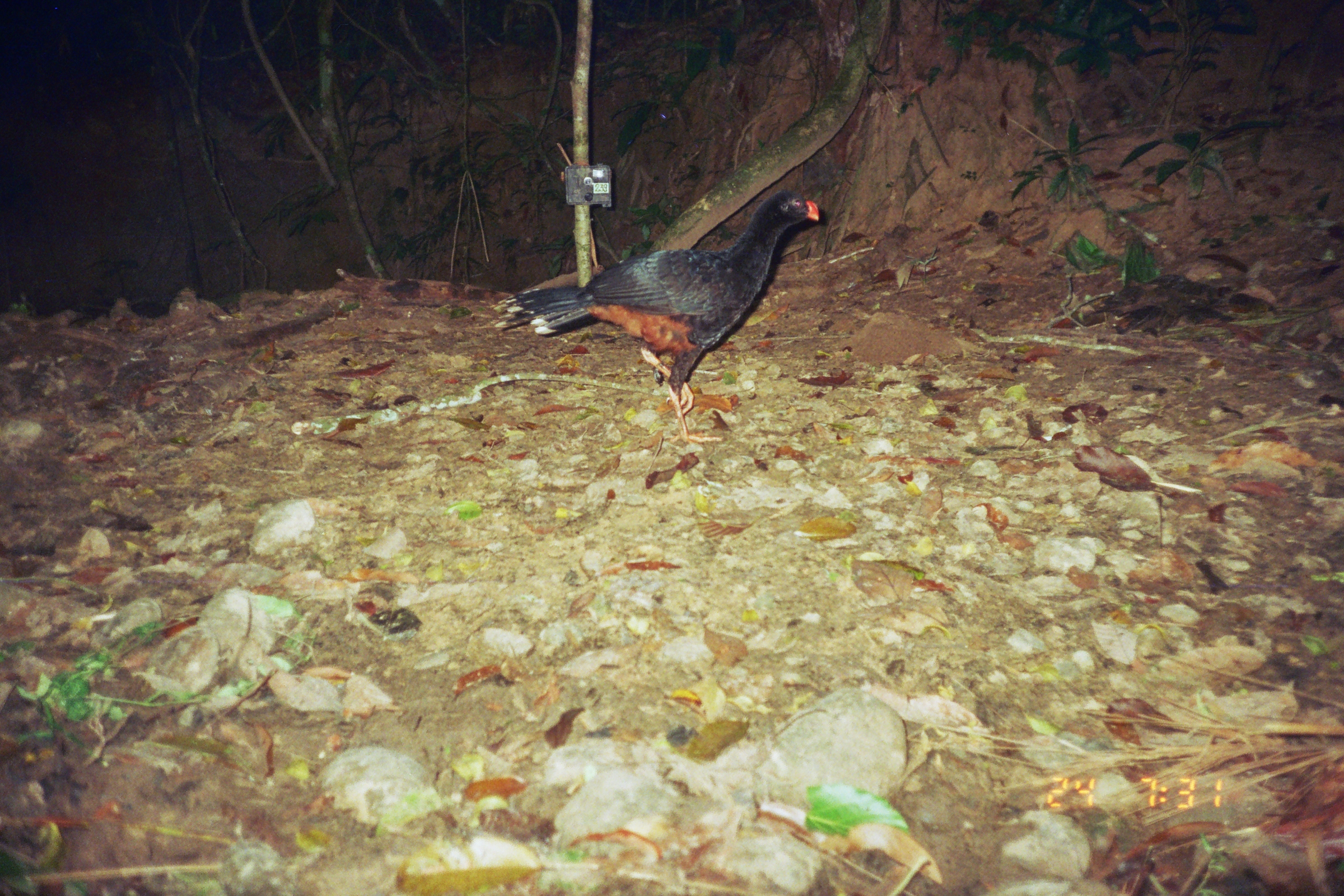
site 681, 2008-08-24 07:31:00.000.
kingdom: Animalia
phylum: Chordata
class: Aves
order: Galliformes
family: Cracidae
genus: Mitu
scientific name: Mitu tuberosum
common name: razor-billed curassow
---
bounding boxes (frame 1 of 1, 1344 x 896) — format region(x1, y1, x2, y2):
mitu tuberosum: region(490, 187, 819, 447)